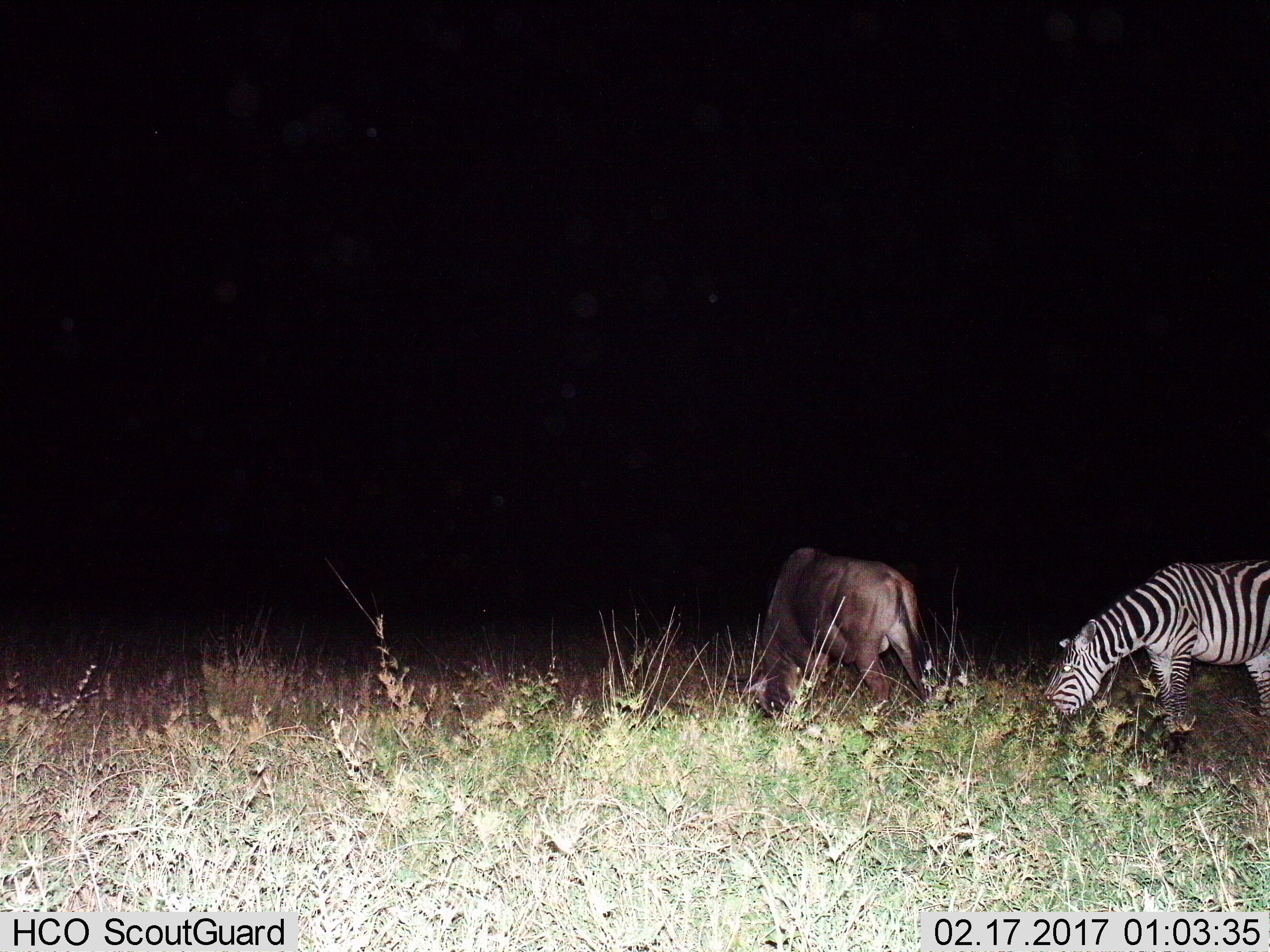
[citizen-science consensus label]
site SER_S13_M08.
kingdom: Animalia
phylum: Chordata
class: Mammalia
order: Artiodactyla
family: Bovidae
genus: Connochaetes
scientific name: Connochaetes taurinus taurinus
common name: blue wildebeest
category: wildebeestblue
Wildebeestblue (blue wildebeest) (Connochaetes taurinus taurinus), count 1. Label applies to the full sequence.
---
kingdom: Animalia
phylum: Chordata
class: Mammalia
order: Perissodactyla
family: Equidae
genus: Equus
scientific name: Equus quagga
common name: plains zebra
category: zebraplains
Zebraplains (plains zebra) (Equus quagga), count 1. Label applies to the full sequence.